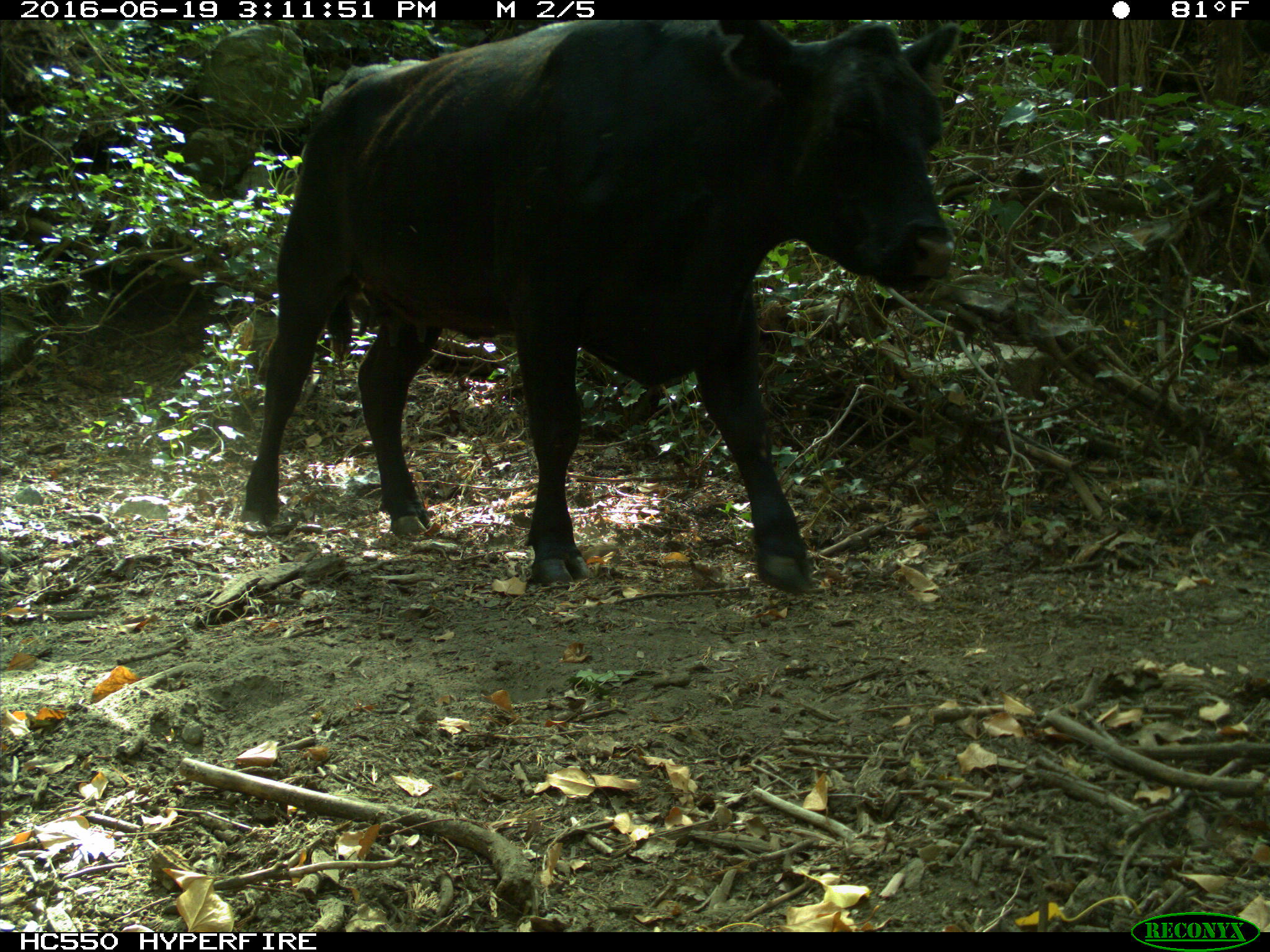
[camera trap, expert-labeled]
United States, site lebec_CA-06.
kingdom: Animalia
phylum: Chordata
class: Mammalia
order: Artiodactyla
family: Bovidae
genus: Bos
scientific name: Bos taurus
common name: domestic cow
Bos taurus (domestic cow).